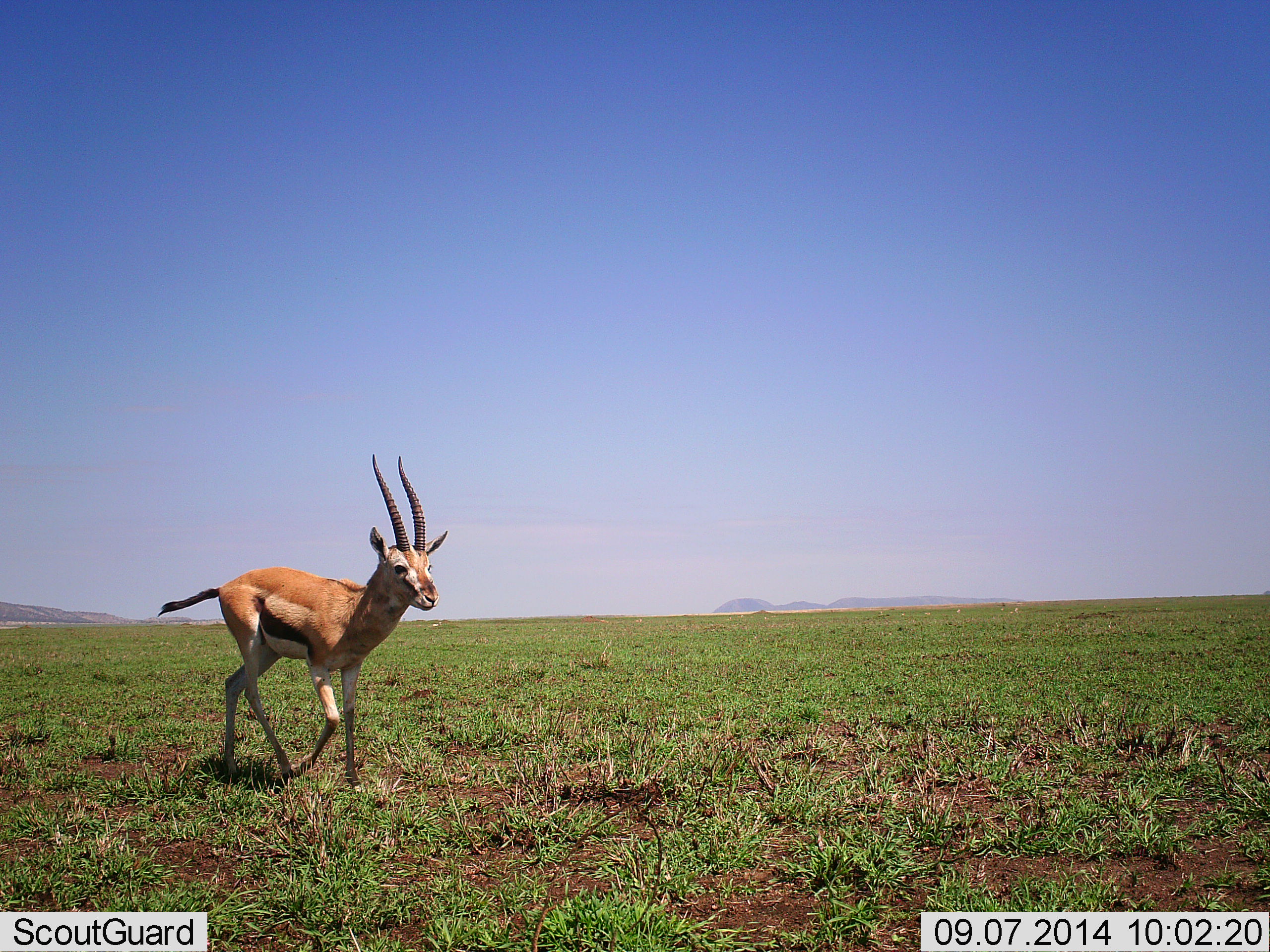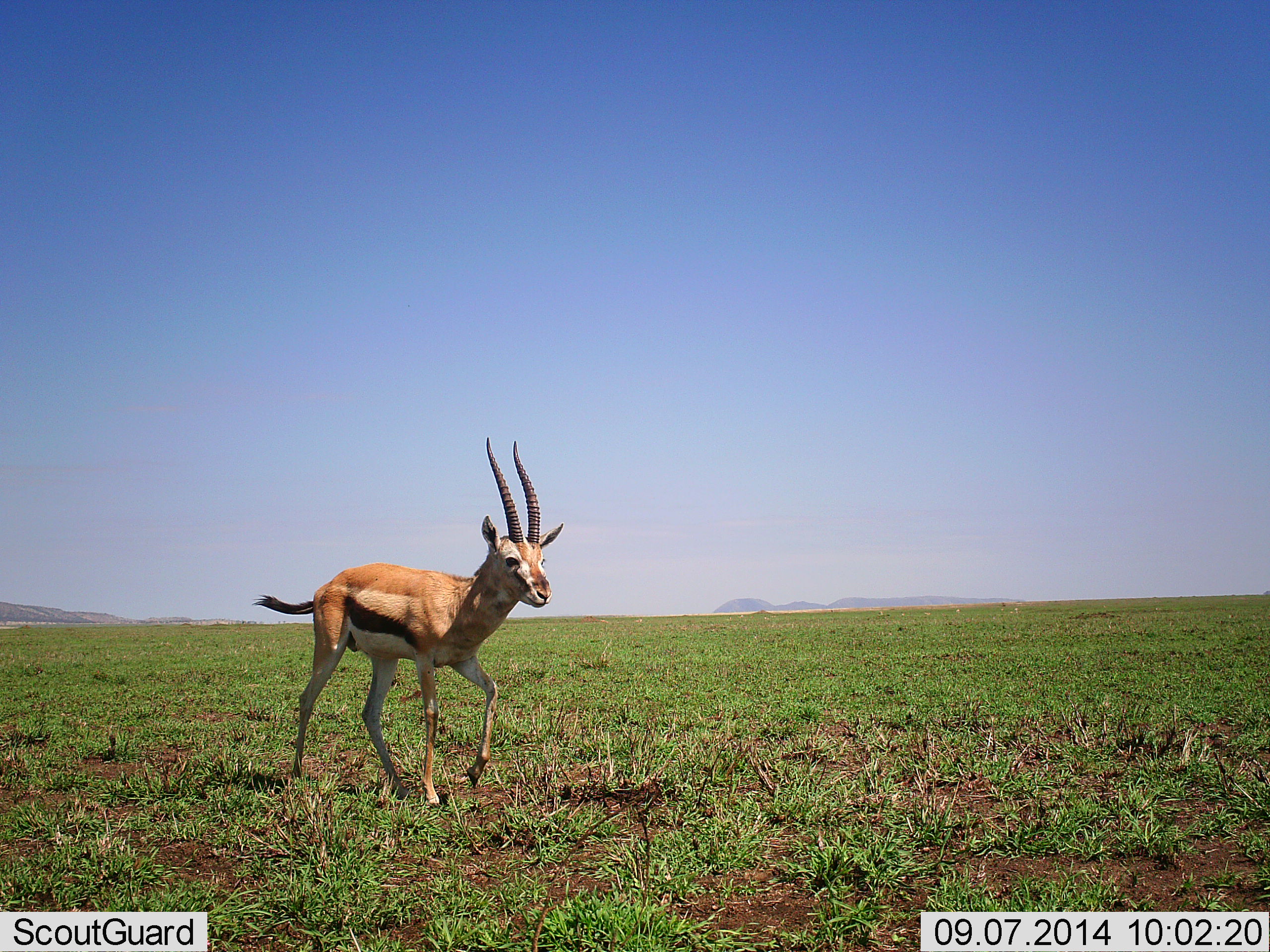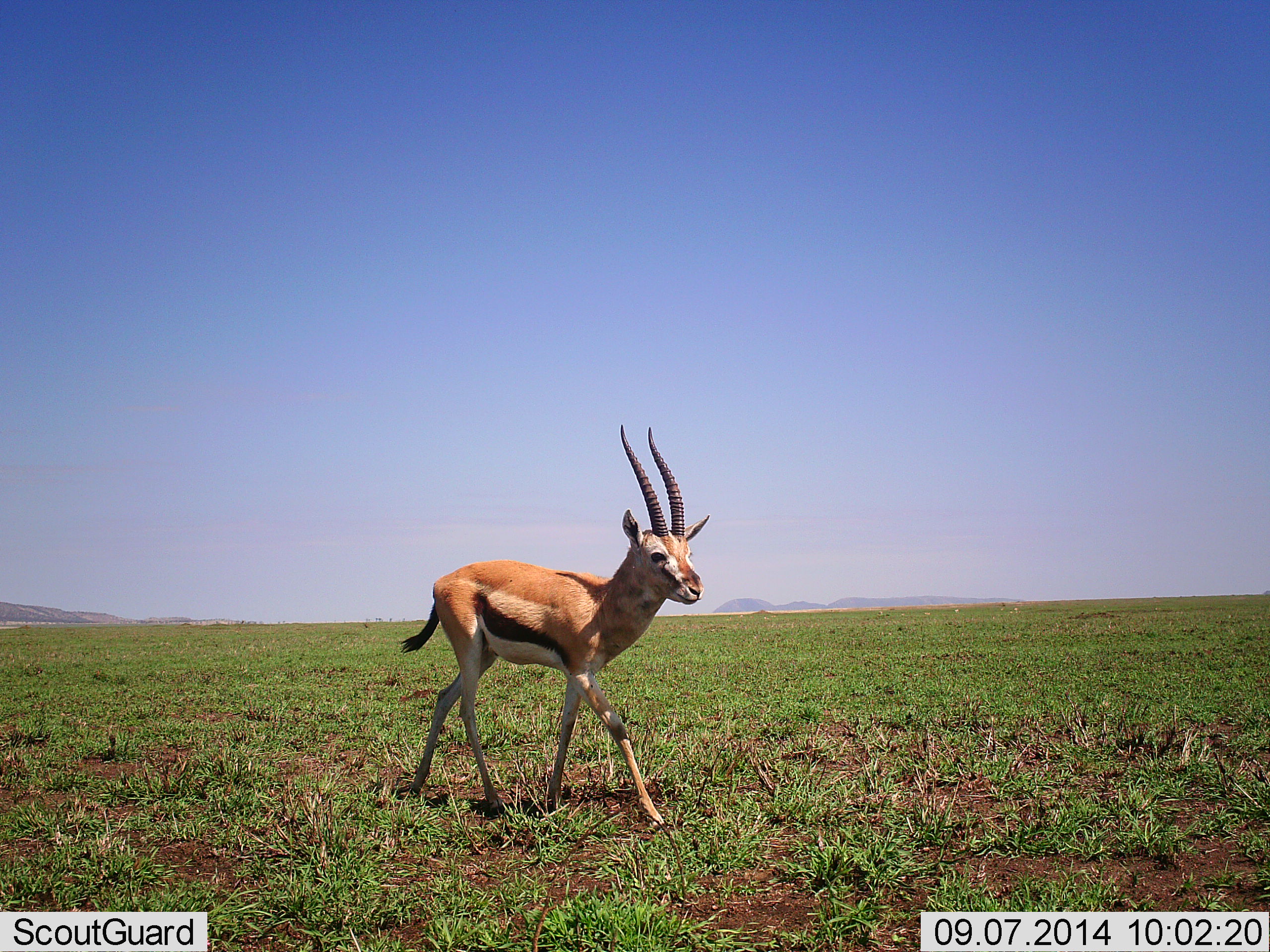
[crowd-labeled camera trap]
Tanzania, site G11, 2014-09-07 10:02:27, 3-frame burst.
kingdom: Animalia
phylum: Chordata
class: Mammalia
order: Artiodactyla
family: Bovidae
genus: Eudorcas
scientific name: Eudorcas thomsonii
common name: thomson's gazelle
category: gazellethomsons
Gazellethomsons (thomson's gazelle) (Eudorcas thomsonii), count 1. Behavior (volunteer vote fractions): standing 10%, resting 0%, moving 100%, interacting 0%. Young present (vote fraction): 0%. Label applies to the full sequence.